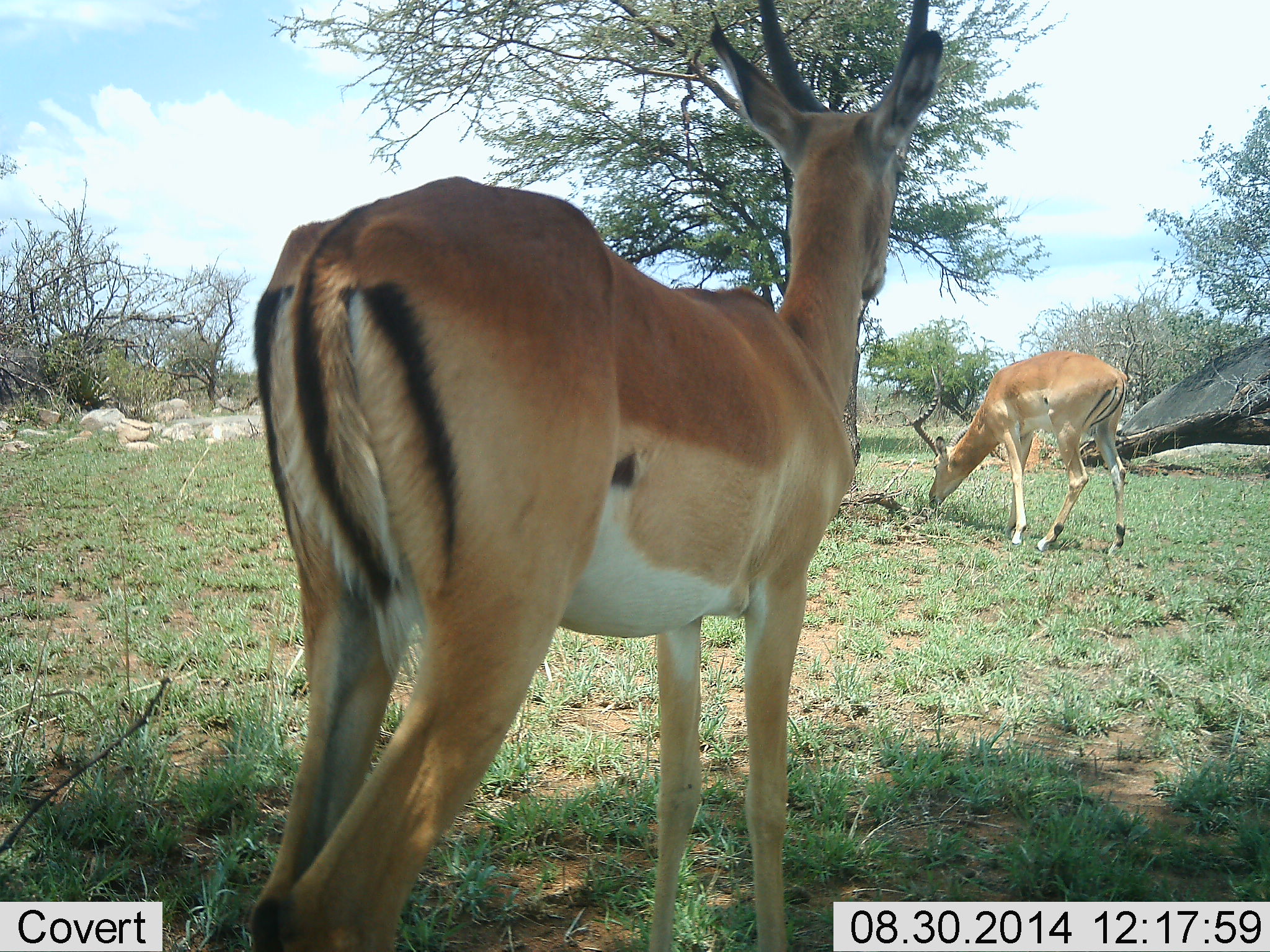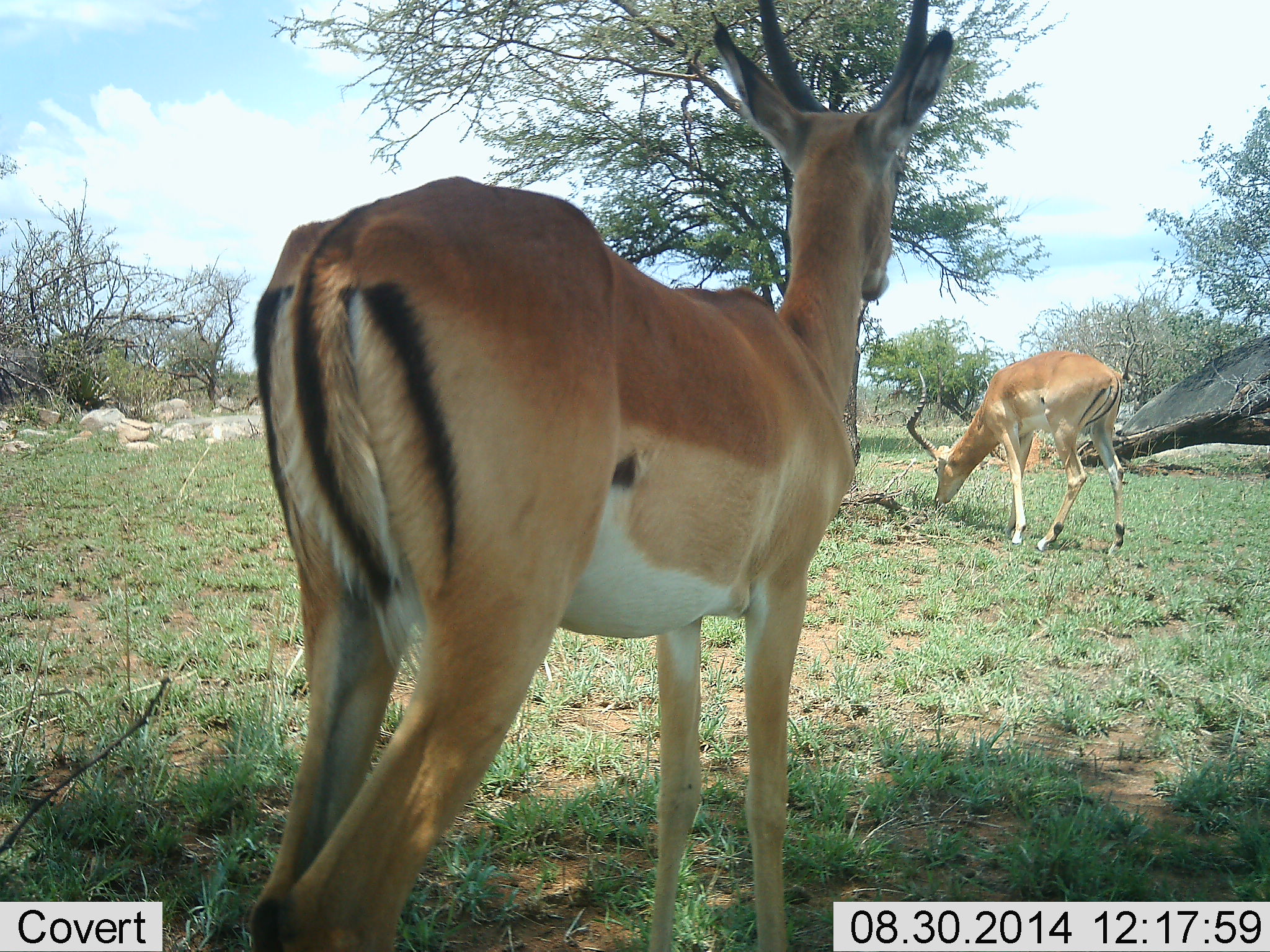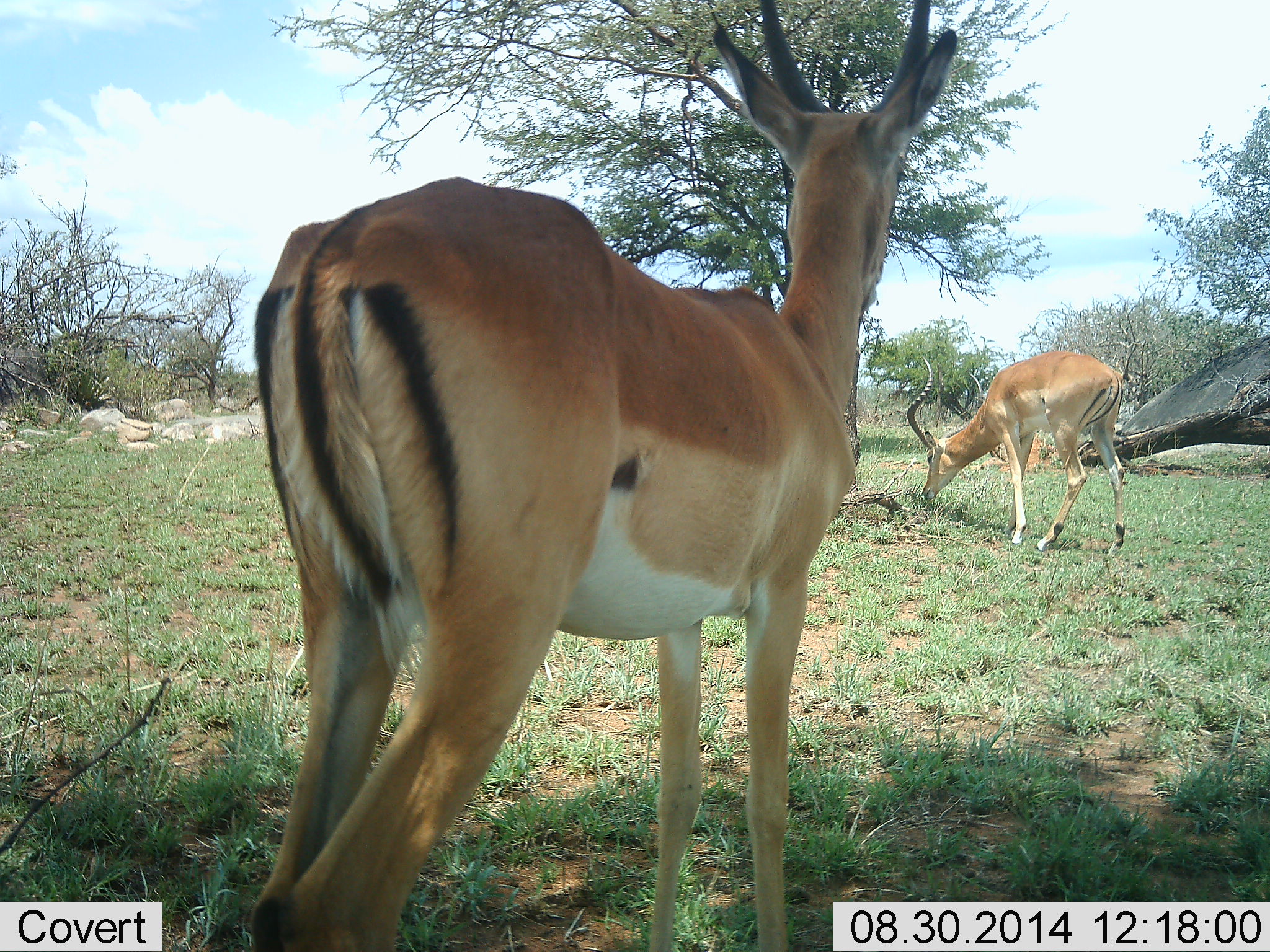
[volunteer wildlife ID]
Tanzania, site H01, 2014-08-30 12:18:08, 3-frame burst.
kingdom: Animalia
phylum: Chordata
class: Mammalia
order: Artiodactyla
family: Bovidae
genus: Aepyceros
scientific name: Aepyceros melampus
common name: impala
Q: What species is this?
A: Impala (Aepyceros melampus).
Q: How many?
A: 2.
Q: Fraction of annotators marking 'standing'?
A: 83%.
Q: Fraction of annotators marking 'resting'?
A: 0%.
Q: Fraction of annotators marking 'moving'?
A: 0%.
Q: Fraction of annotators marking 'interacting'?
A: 8%.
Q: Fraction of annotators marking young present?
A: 0%.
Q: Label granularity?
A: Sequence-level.